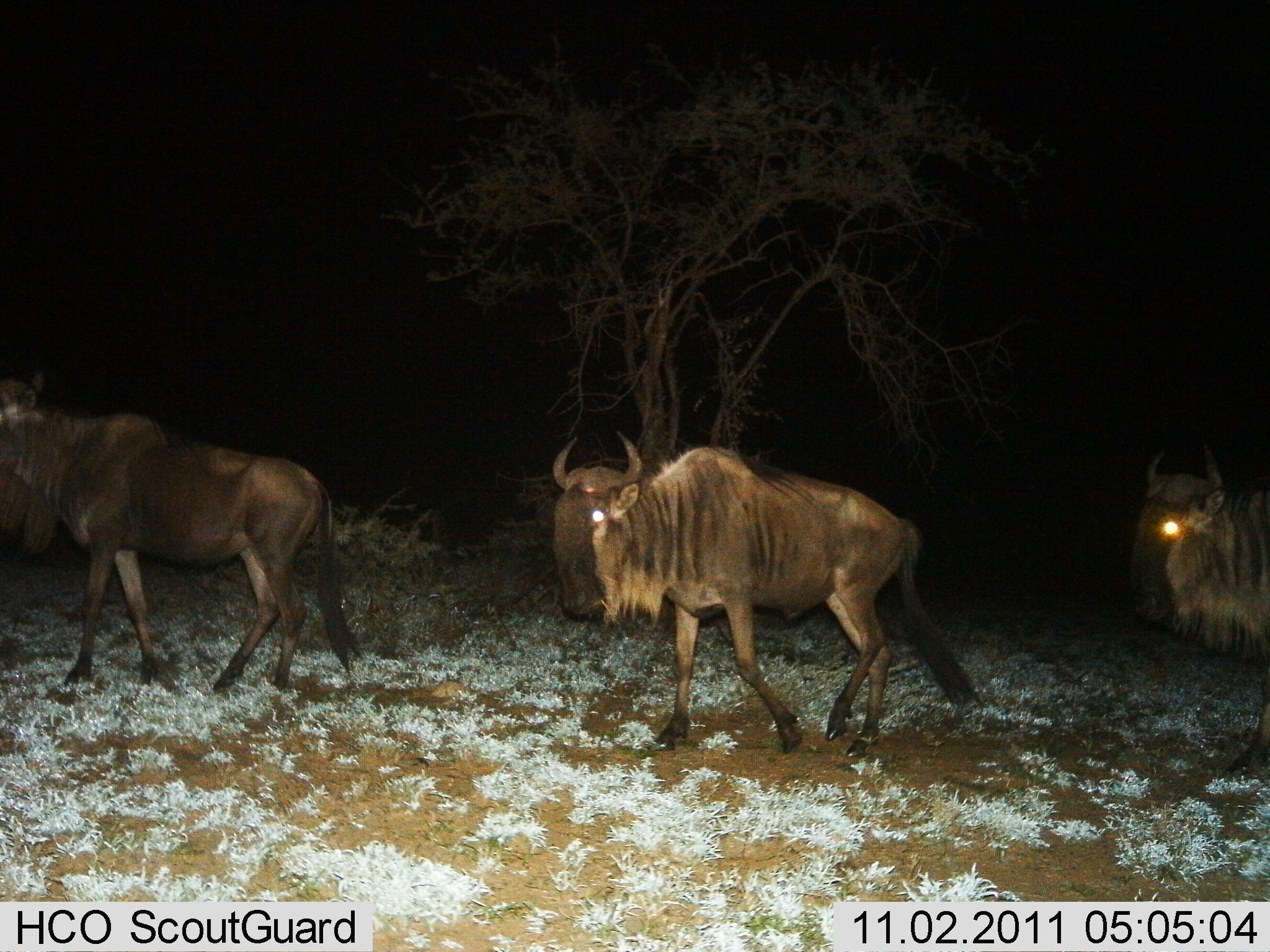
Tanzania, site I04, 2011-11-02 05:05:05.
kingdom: Animalia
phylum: Chordata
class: Mammalia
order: Artiodactyla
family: Bovidae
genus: Connochaetes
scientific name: Connochaetes taurinus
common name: blue wildebeest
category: wildebeest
Wildebeest (blue wildebeest) (Connochaetes taurinus), count 3. Behavior (volunteer vote fractions): standing 0%, resting 0%, moving 100%, interacting 0%. Young present (vote fraction): 0%. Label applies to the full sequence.